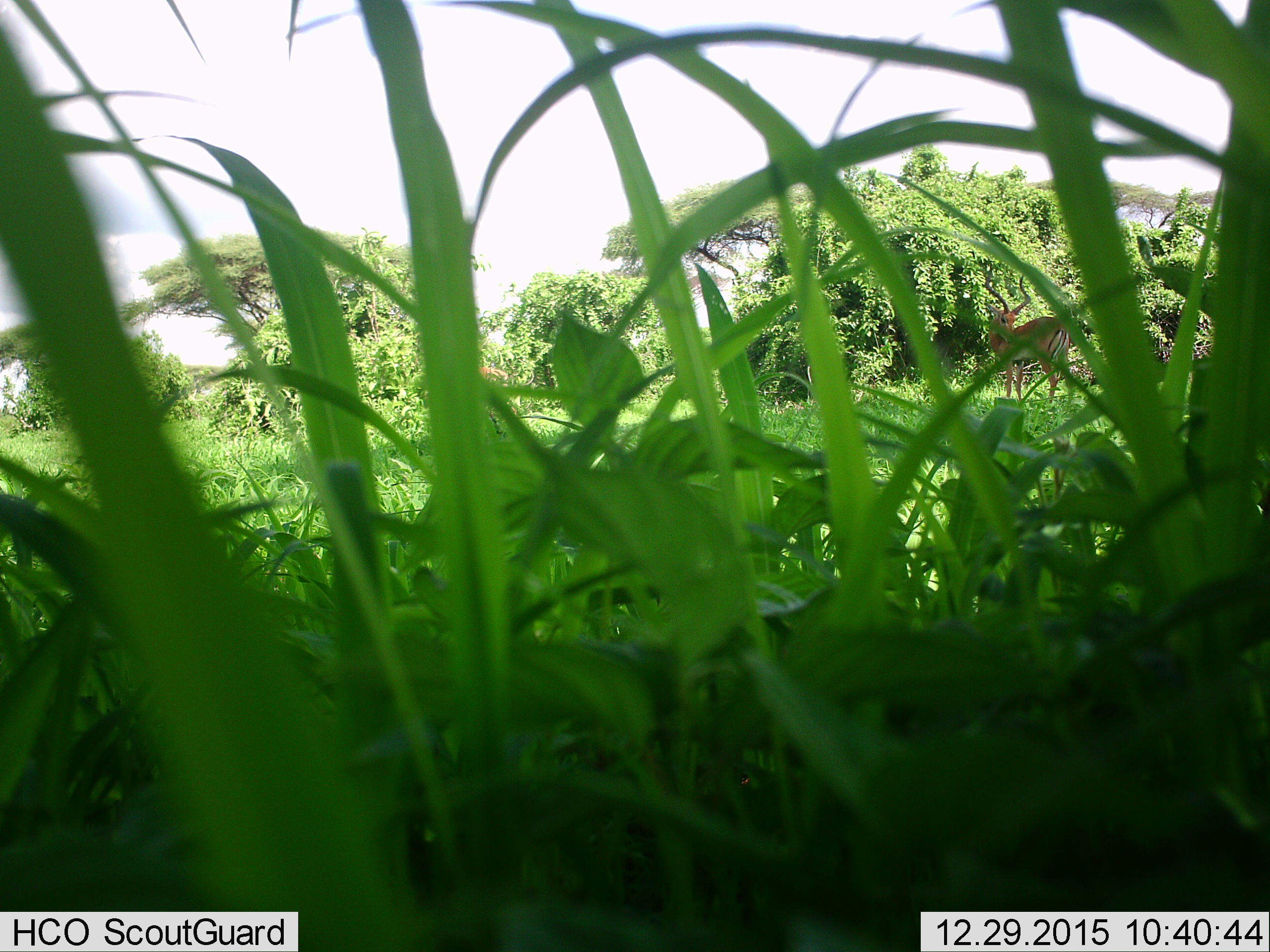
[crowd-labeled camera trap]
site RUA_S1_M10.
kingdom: Animalia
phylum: Chordata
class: Mammalia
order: Artiodactyla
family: Bovidae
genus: Aepyceros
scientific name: Aepyceros melampus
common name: impala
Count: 2.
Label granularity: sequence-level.